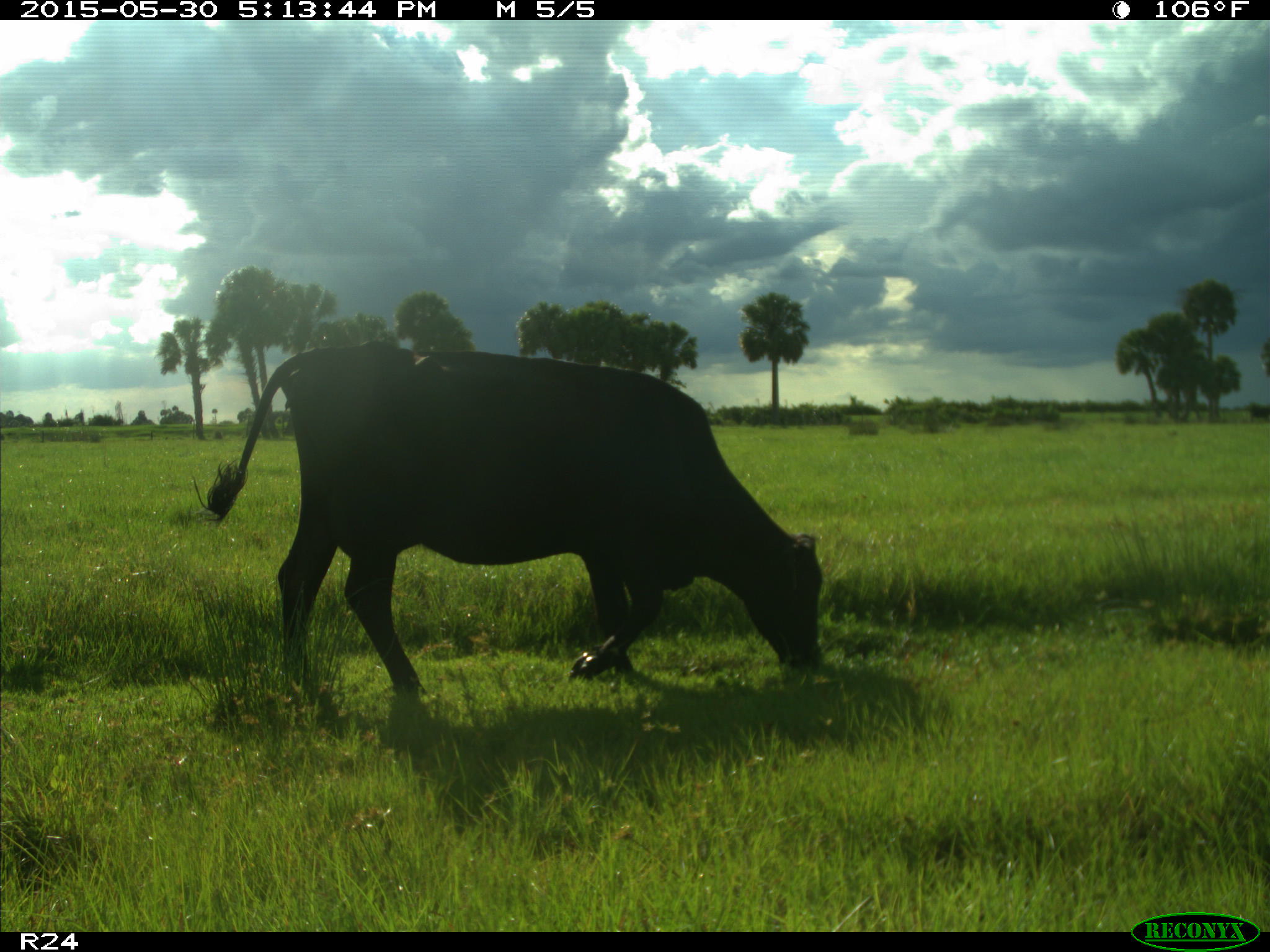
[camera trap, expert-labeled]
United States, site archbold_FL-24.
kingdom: Animalia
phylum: Chordata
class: Mammalia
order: Artiodactyla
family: Bovidae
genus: Bos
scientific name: Bos taurus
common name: domestic cow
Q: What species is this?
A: Bos taurus (domestic cow).